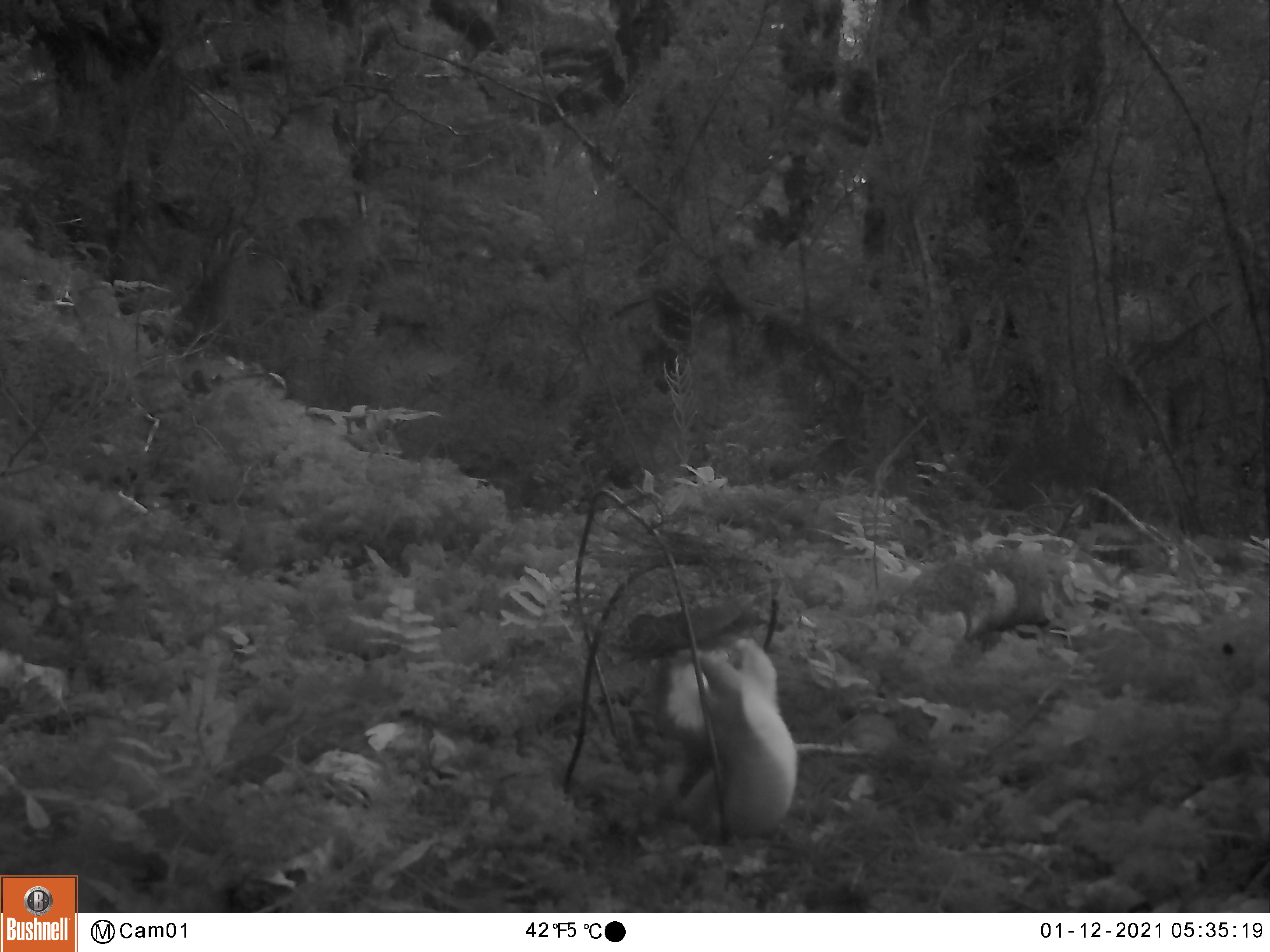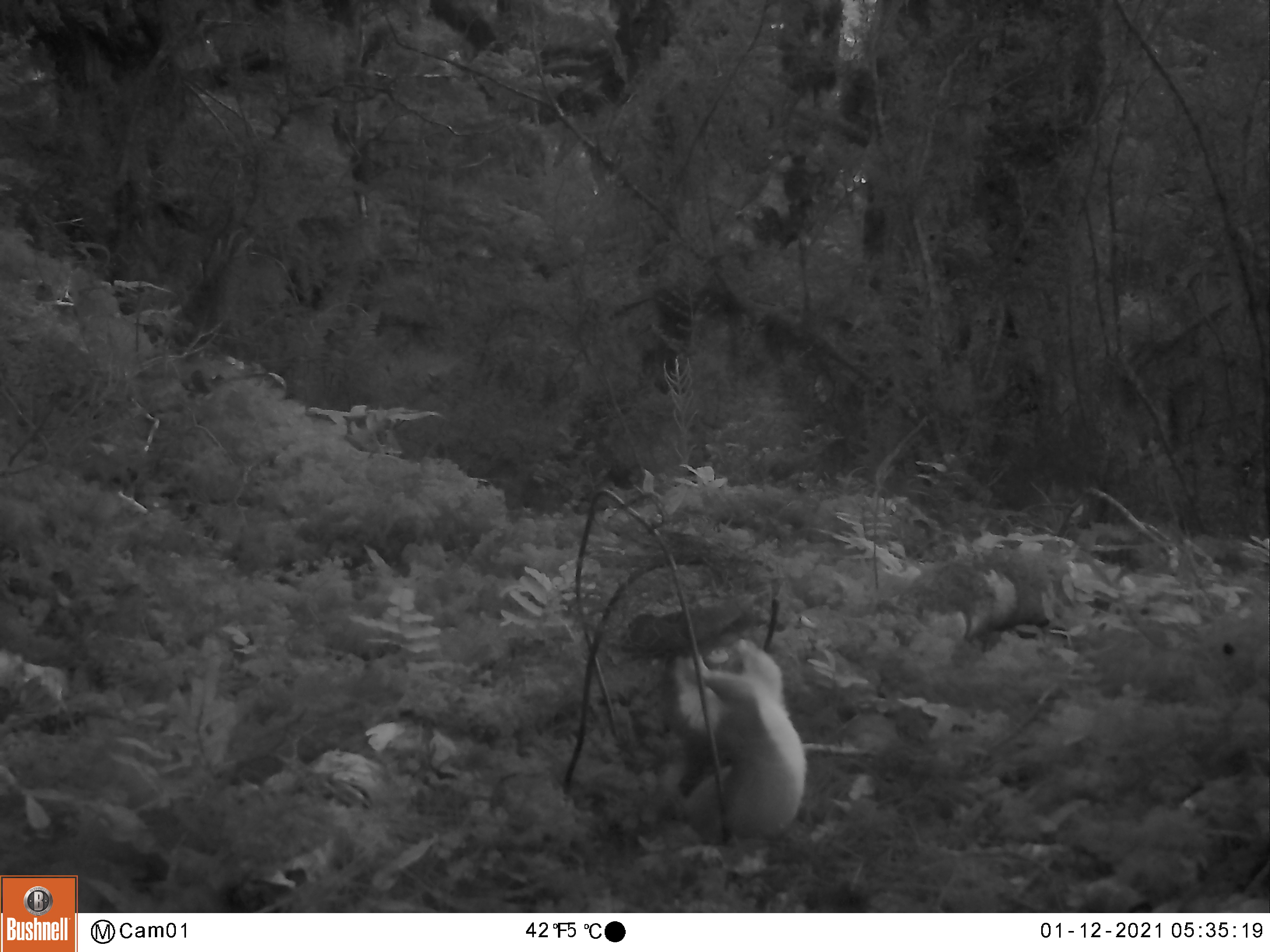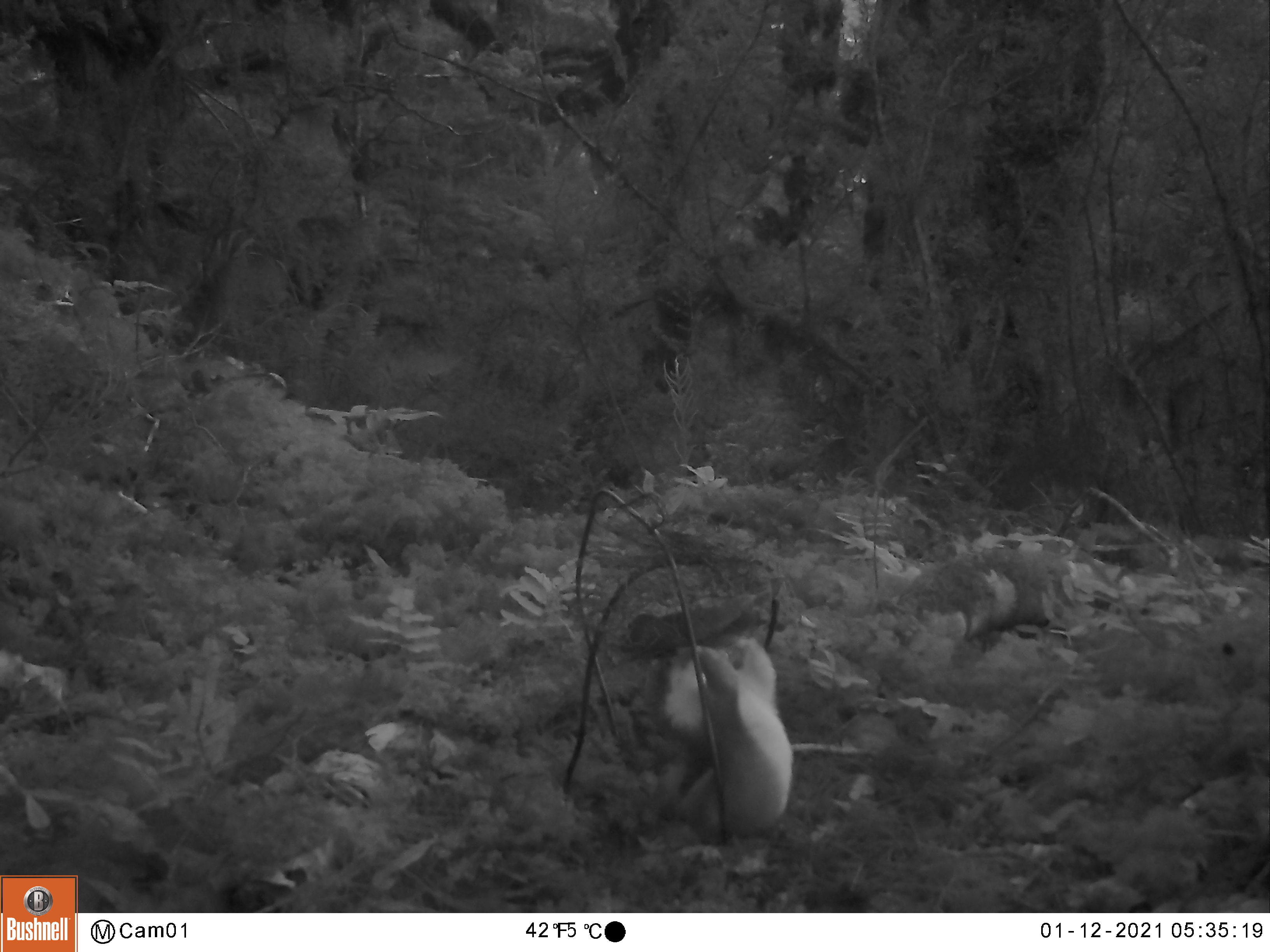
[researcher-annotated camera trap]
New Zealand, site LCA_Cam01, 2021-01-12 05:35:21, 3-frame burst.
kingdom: Animalia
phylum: Chordata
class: Mammalia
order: Carnivora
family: Mustelidae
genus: Mustela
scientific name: Mustela erminea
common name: stoat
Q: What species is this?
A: Stoat (Mustela erminea).